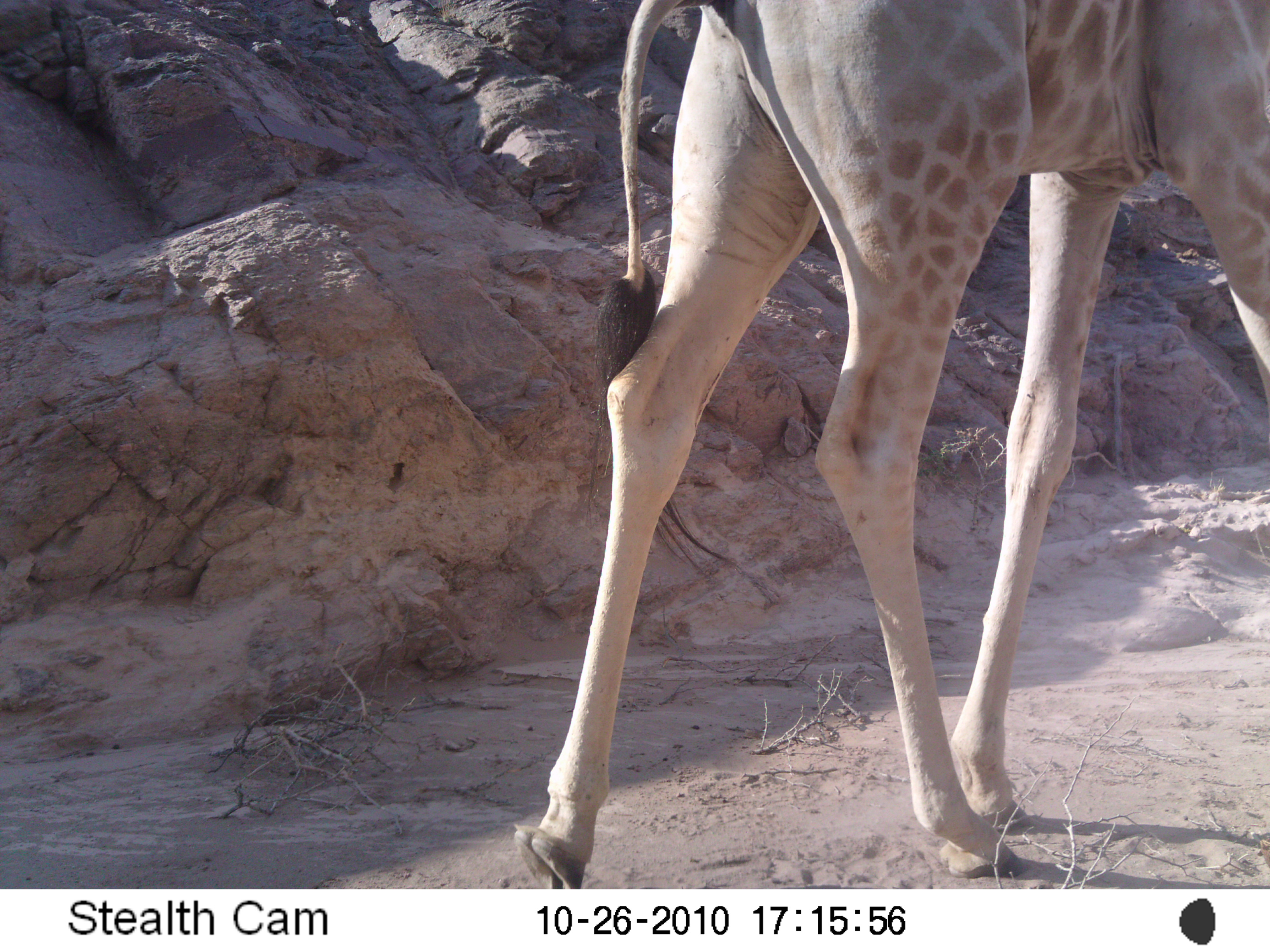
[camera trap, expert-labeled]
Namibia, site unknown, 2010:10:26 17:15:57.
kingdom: Animalia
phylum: Chordata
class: Mammalia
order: Artiodactyla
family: Giraffidae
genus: Giraffa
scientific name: Giraffa camelopardalis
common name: giraffe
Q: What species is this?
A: Giraffa camelopardalis (giraffe).